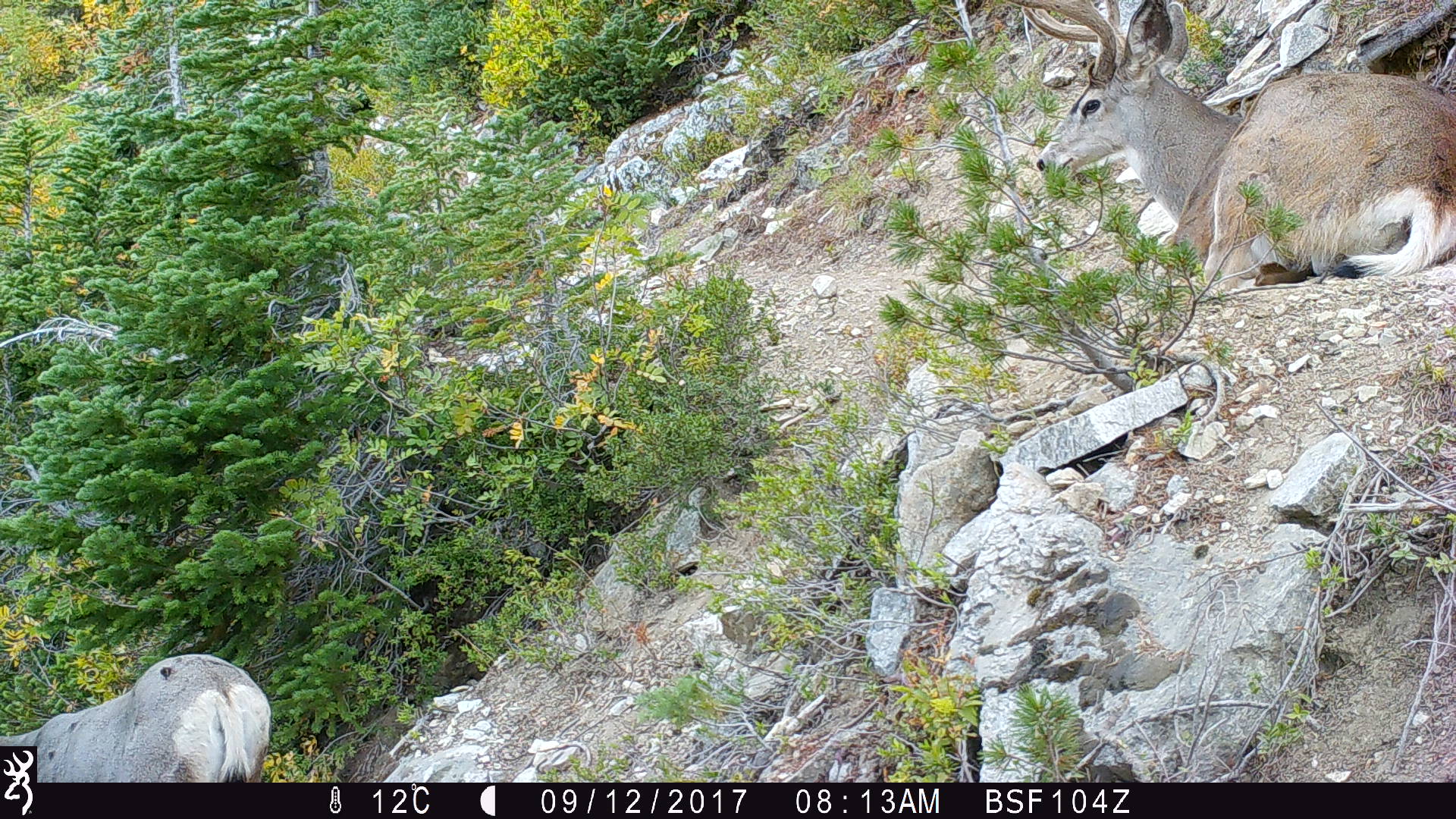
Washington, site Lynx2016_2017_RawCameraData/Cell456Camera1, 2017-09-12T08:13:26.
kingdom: Animalia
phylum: Chordata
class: Mammalia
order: Artiodactyla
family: Cervidae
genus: Odocoileus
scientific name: Odocoileus hemionus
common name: mule deer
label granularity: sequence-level